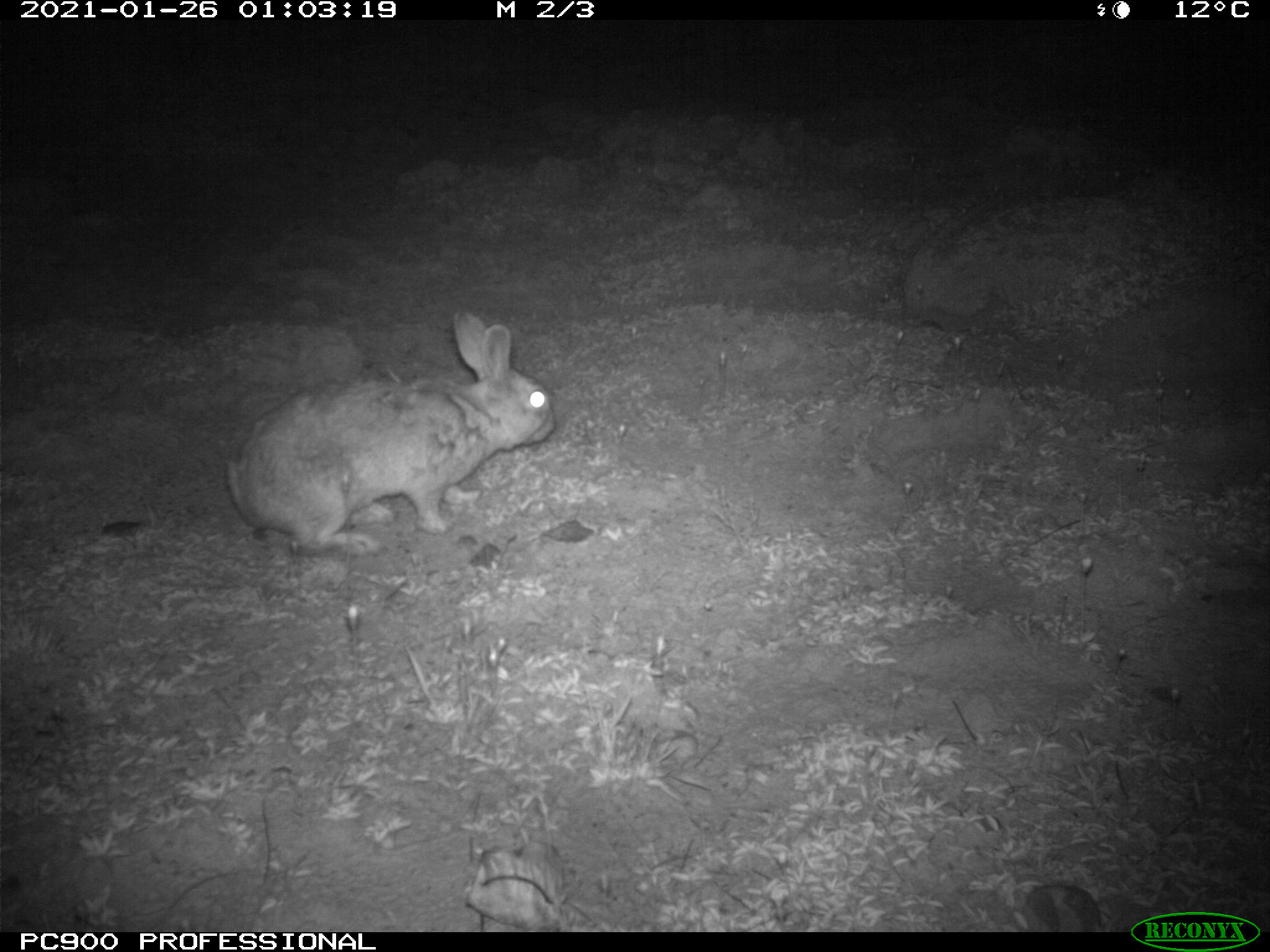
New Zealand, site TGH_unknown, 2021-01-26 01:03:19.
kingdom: Animalia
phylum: Chordata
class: Mammalia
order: Lagomorpha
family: Leporidae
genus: Oryctolagus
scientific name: Oryctolagus cuniculus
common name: european rabbit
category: rabbit